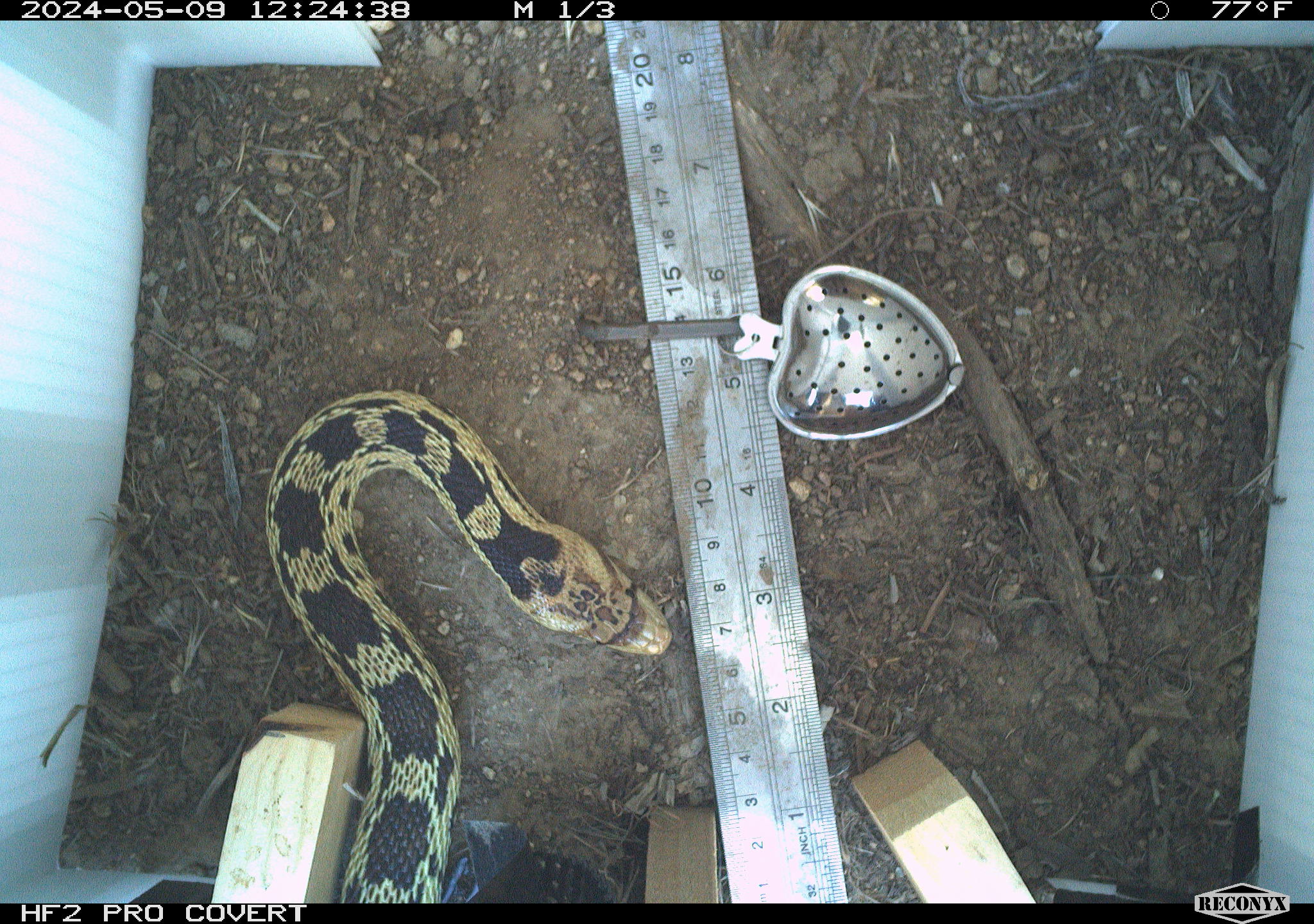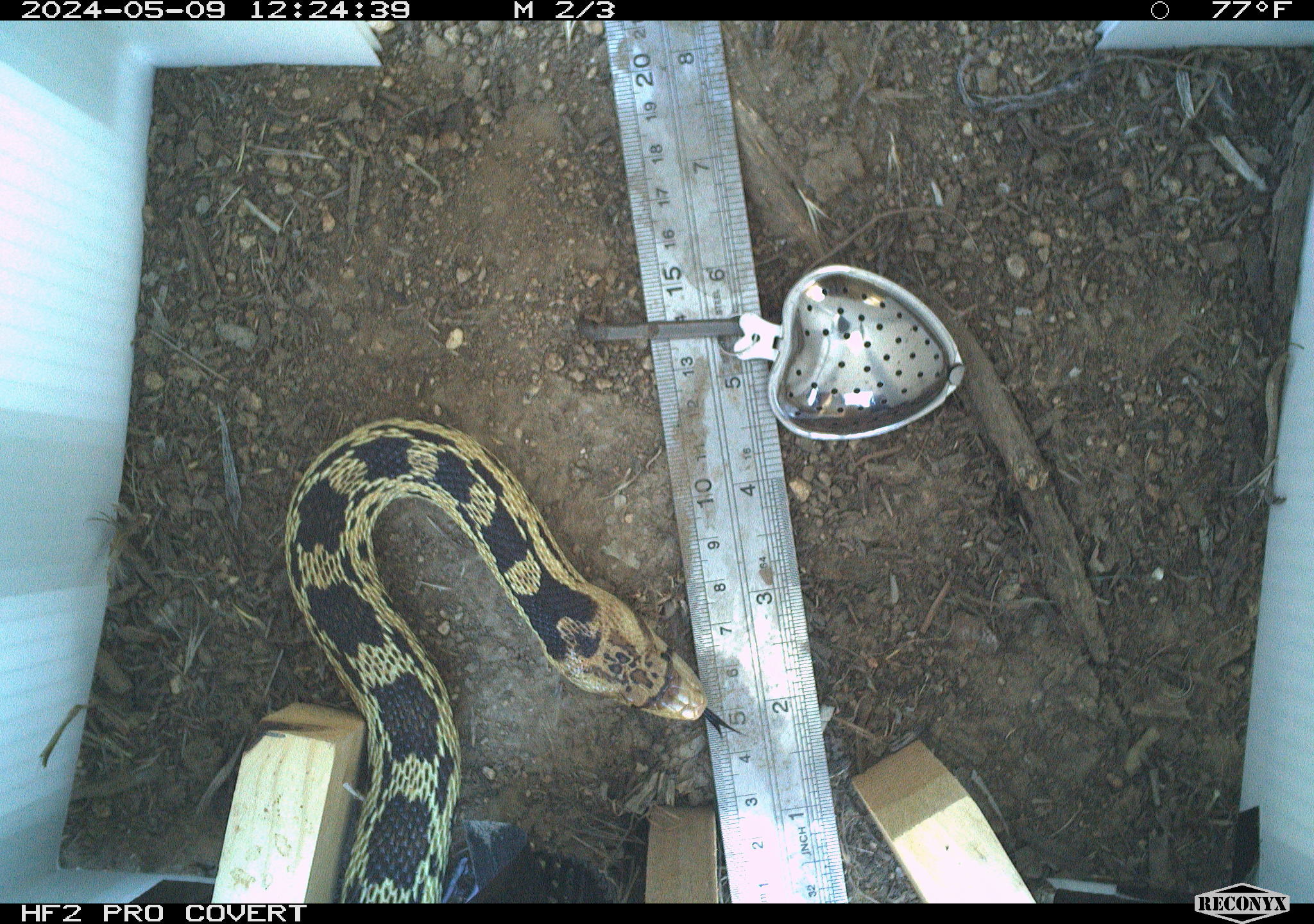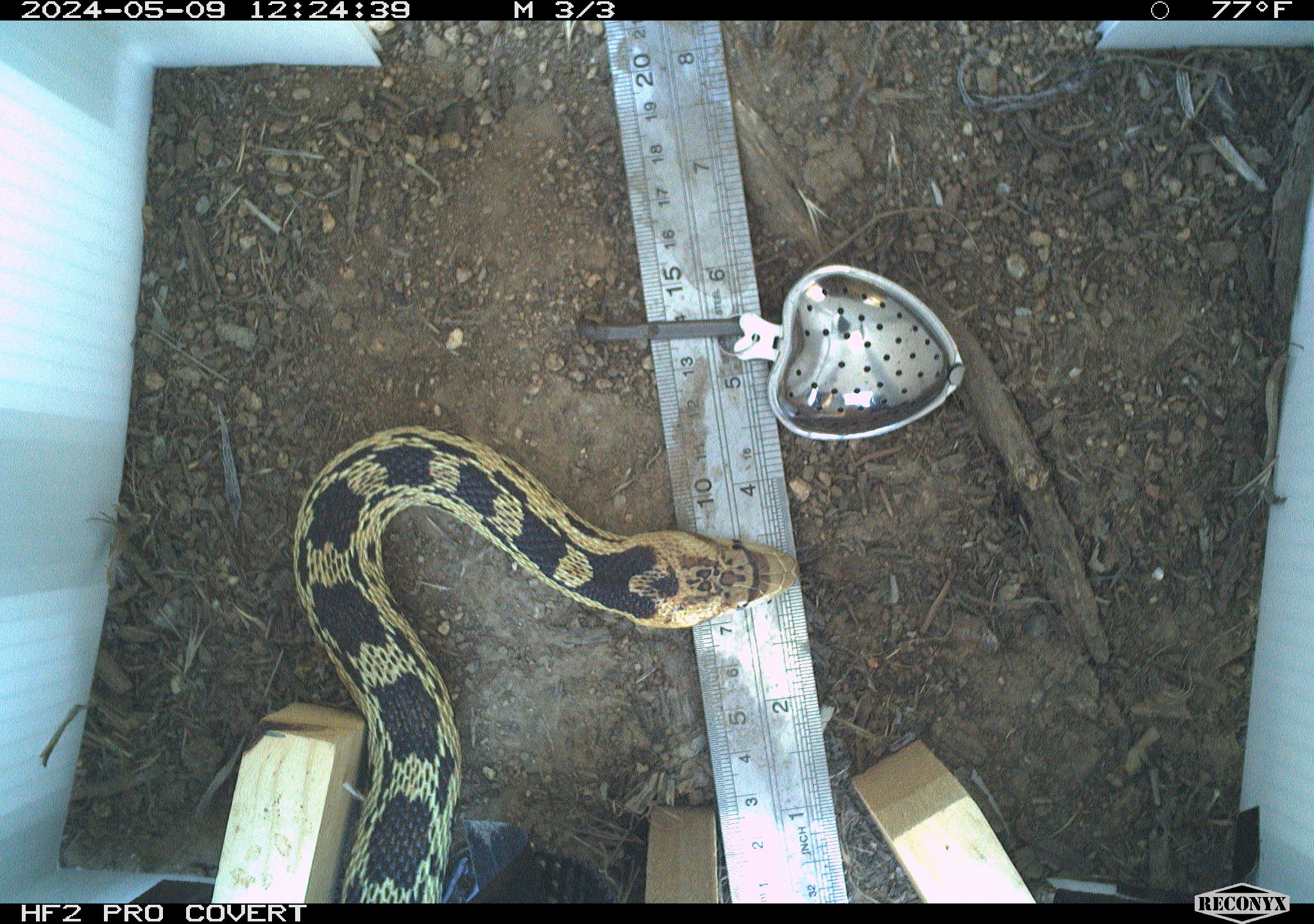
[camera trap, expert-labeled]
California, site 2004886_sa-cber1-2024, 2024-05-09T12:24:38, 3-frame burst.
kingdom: Animalia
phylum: Chordata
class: Reptilia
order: Squamata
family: Colubridae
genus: Pituophis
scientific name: Pituophis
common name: bullsnakes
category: pituophis species